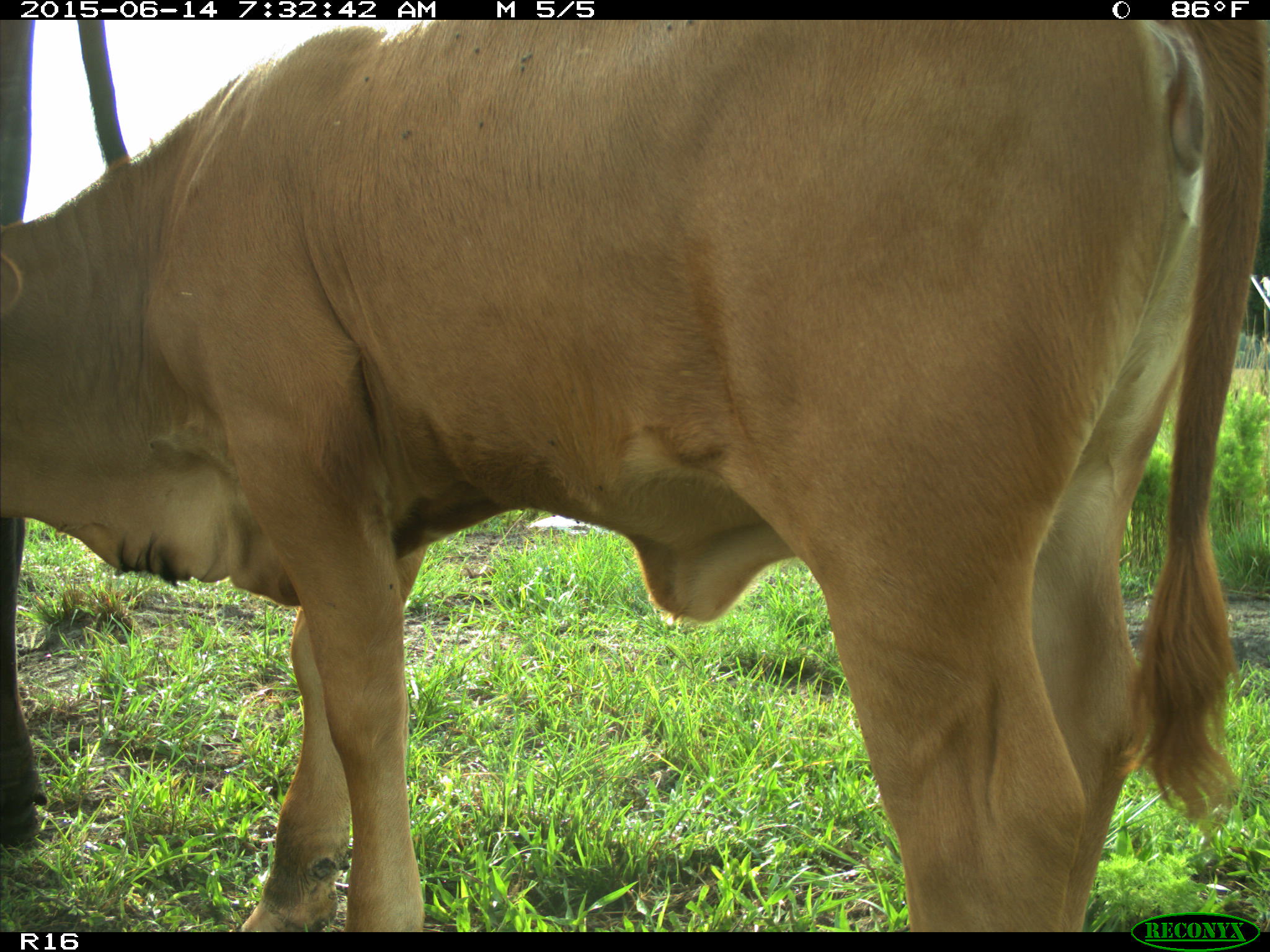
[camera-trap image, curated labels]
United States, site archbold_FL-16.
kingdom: Animalia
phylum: Chordata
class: Mammalia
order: Artiodactyla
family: Bovidae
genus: Bos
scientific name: Bos taurus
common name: domestic cow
Bos taurus (domestic cow).